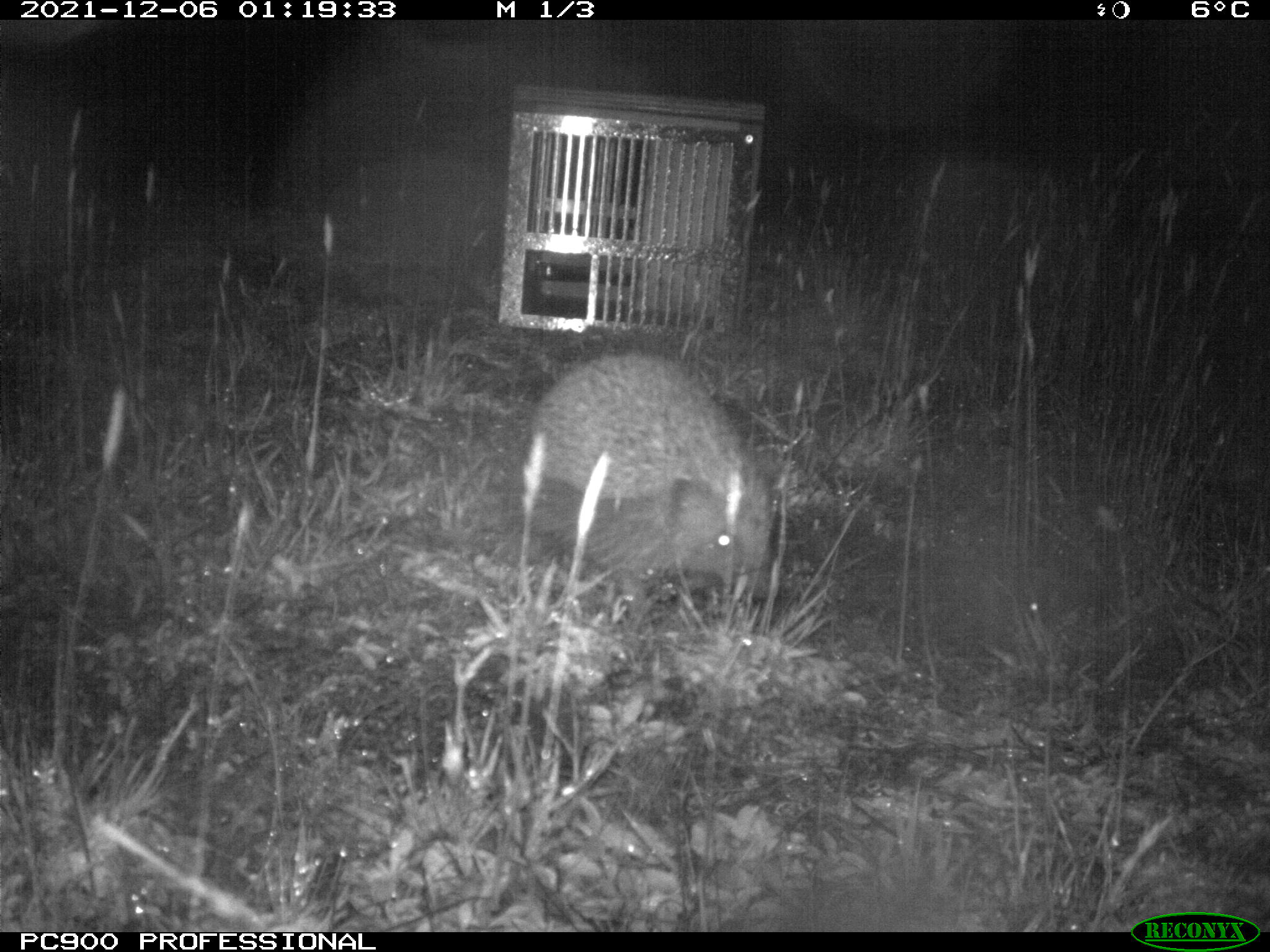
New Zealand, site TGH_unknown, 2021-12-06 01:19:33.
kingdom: Animalia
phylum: Chordata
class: Mammalia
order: Eulipotyphla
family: Erinaceidae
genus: Erinaceus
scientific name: Erinaceus europaeus europaeus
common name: european hedgehog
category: hedgehog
Hedgehog (european hedgehog) (Erinaceus europaeus europaeus).